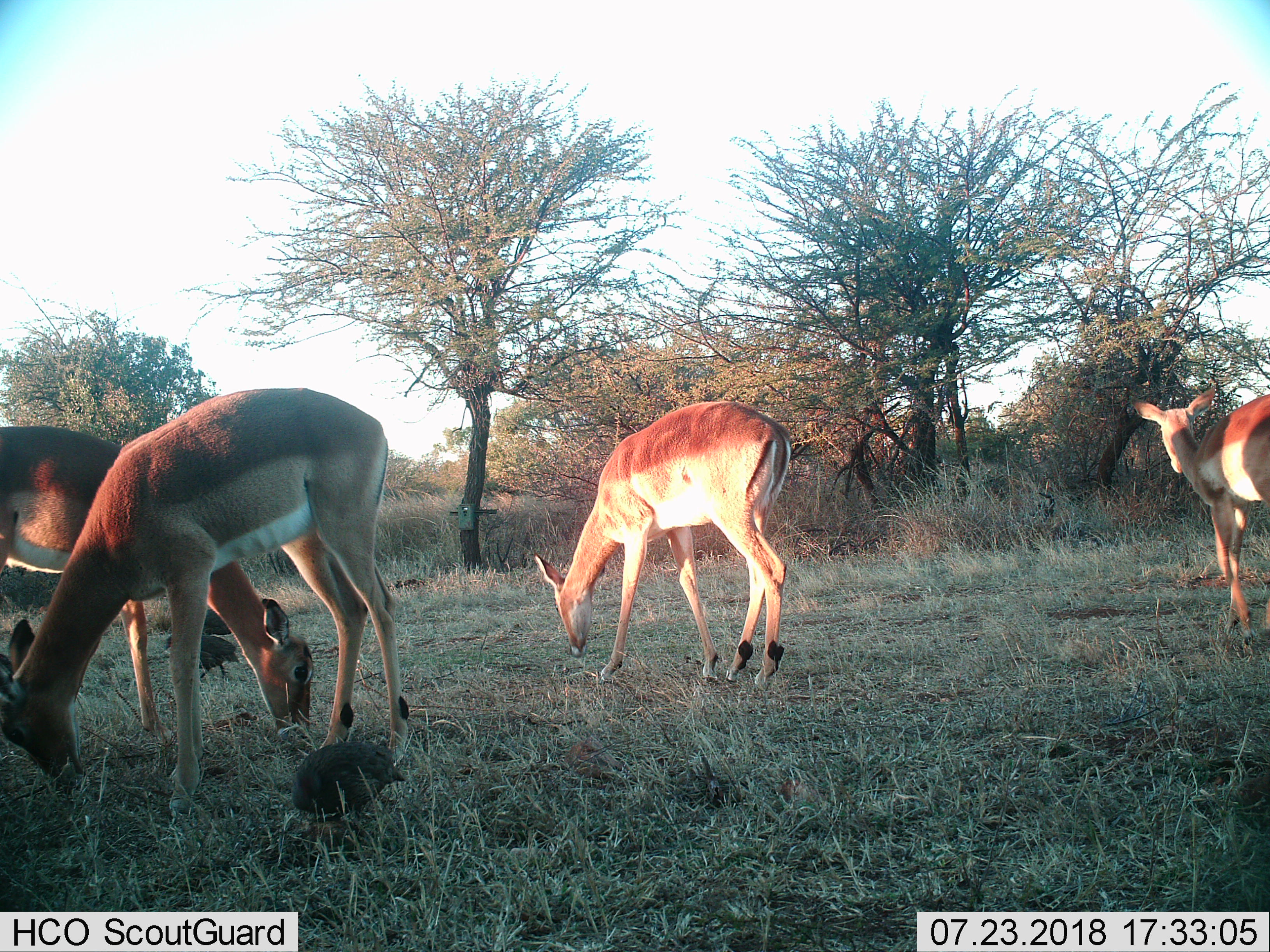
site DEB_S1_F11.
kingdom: Animalia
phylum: Chordata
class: Aves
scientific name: Aves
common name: bird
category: birdother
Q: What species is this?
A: Birdother (bird) (Aves).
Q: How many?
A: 3.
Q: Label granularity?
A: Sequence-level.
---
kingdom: Animalia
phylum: Chordata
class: Mammalia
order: Artiodactyla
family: Bovidae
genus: Aepyceros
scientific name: Aepyceros melampus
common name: impala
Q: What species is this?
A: Impala (Aepyceros melampus).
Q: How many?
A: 4.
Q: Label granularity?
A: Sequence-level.